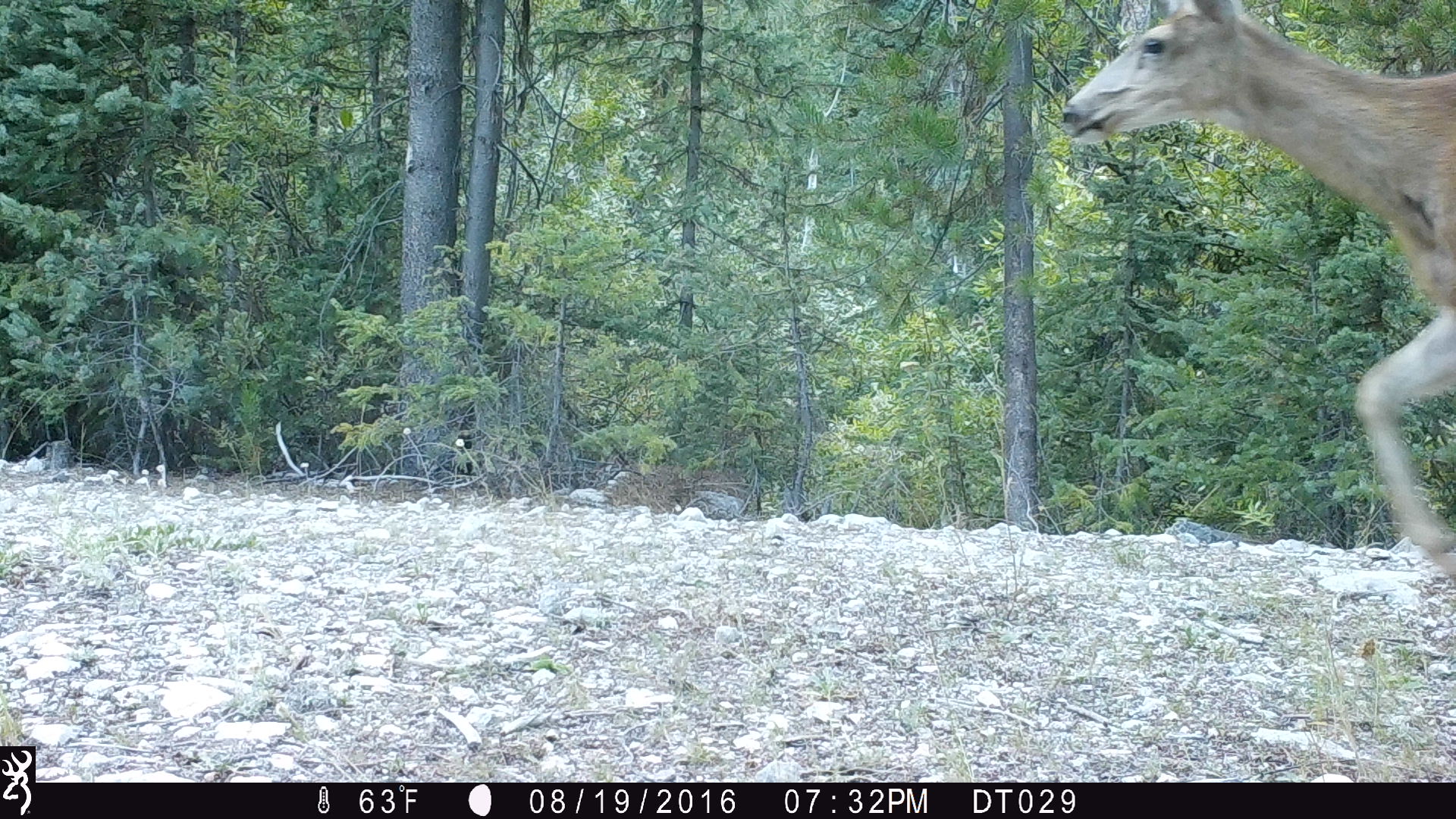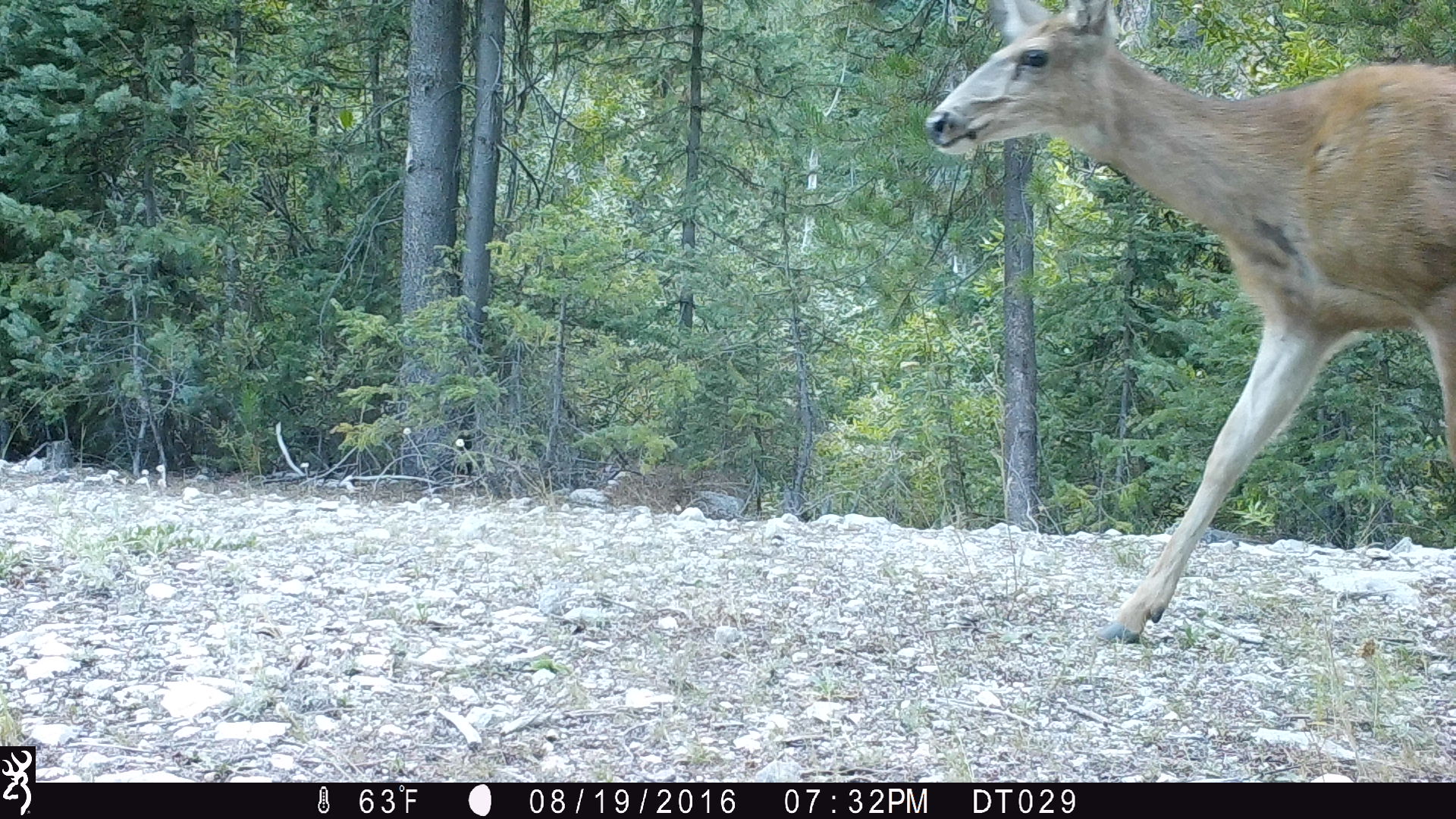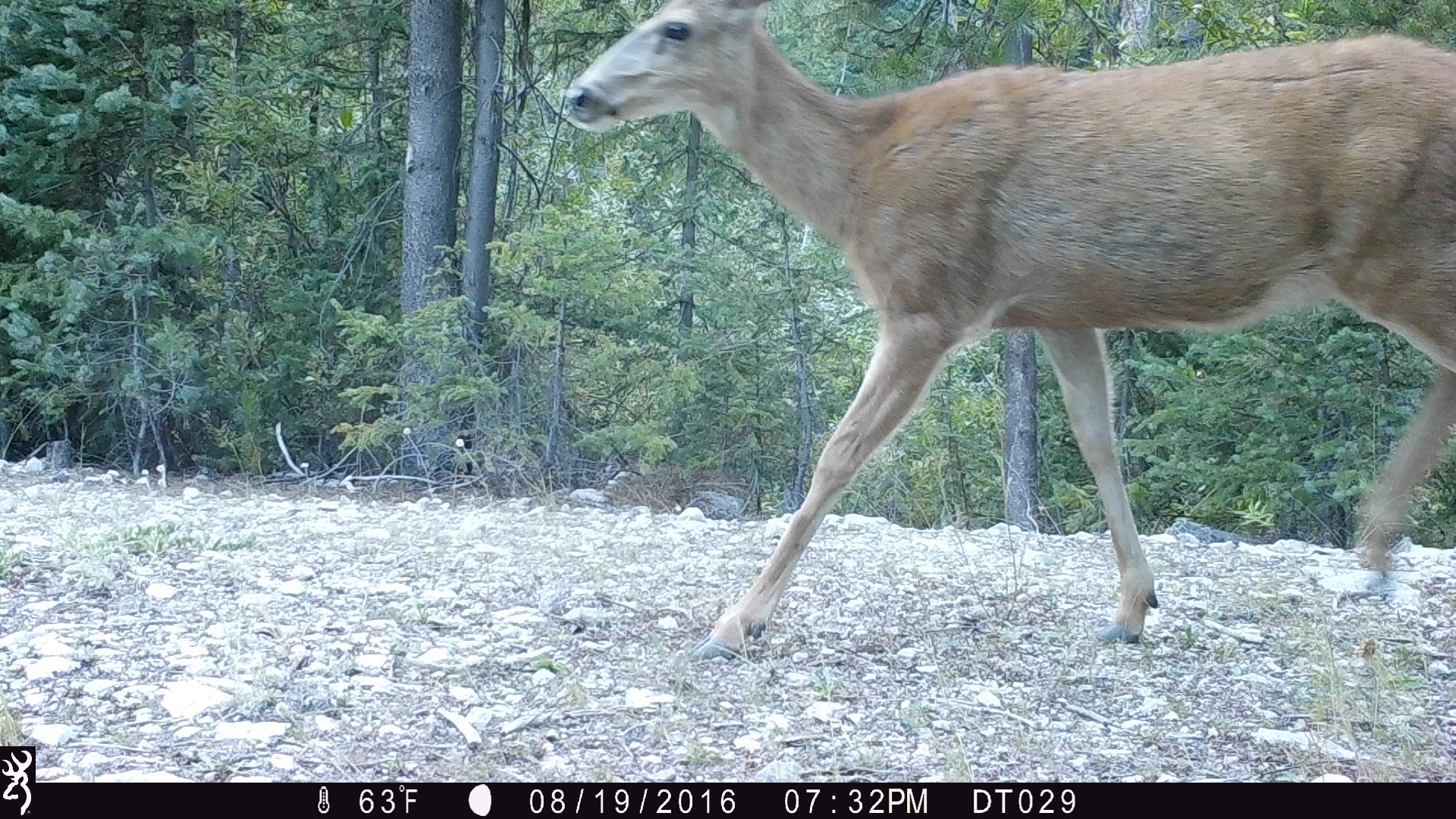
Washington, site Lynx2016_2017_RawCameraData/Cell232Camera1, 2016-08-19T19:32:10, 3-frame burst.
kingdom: Animalia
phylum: Chordata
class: Mammalia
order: Artiodactyla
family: Cervidae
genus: Odocoileus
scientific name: Odocoileus hemionus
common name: mule deer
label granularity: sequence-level